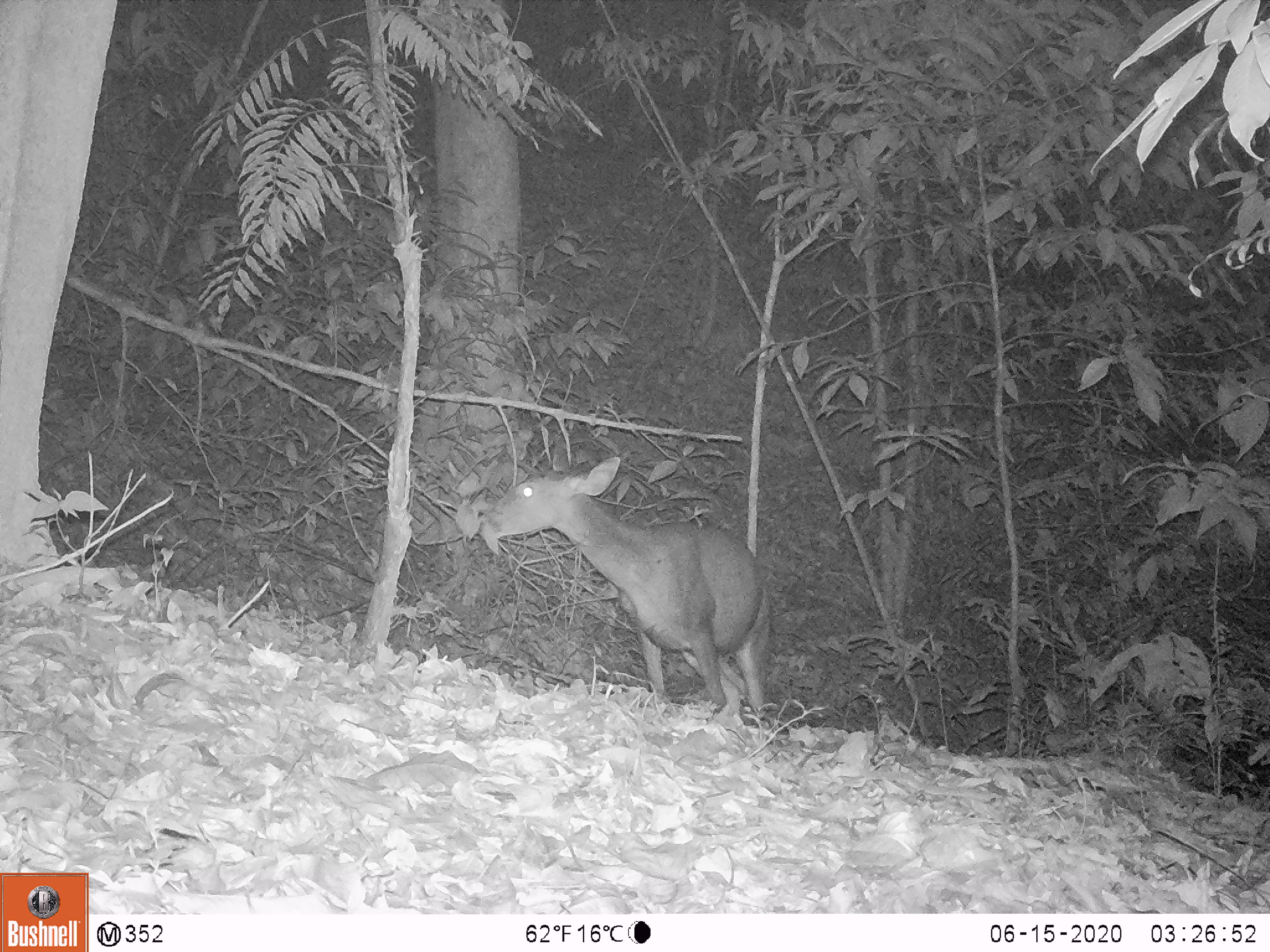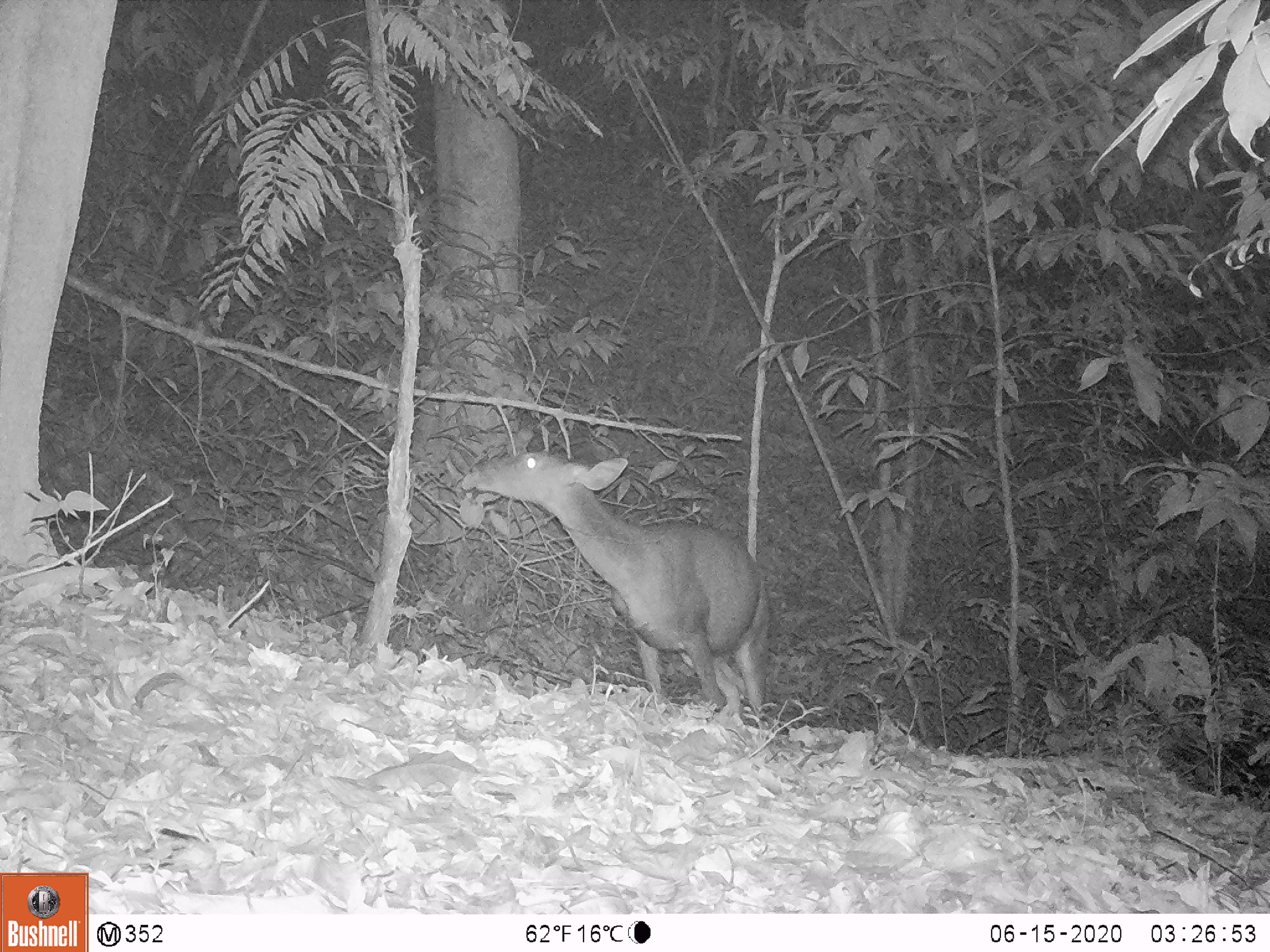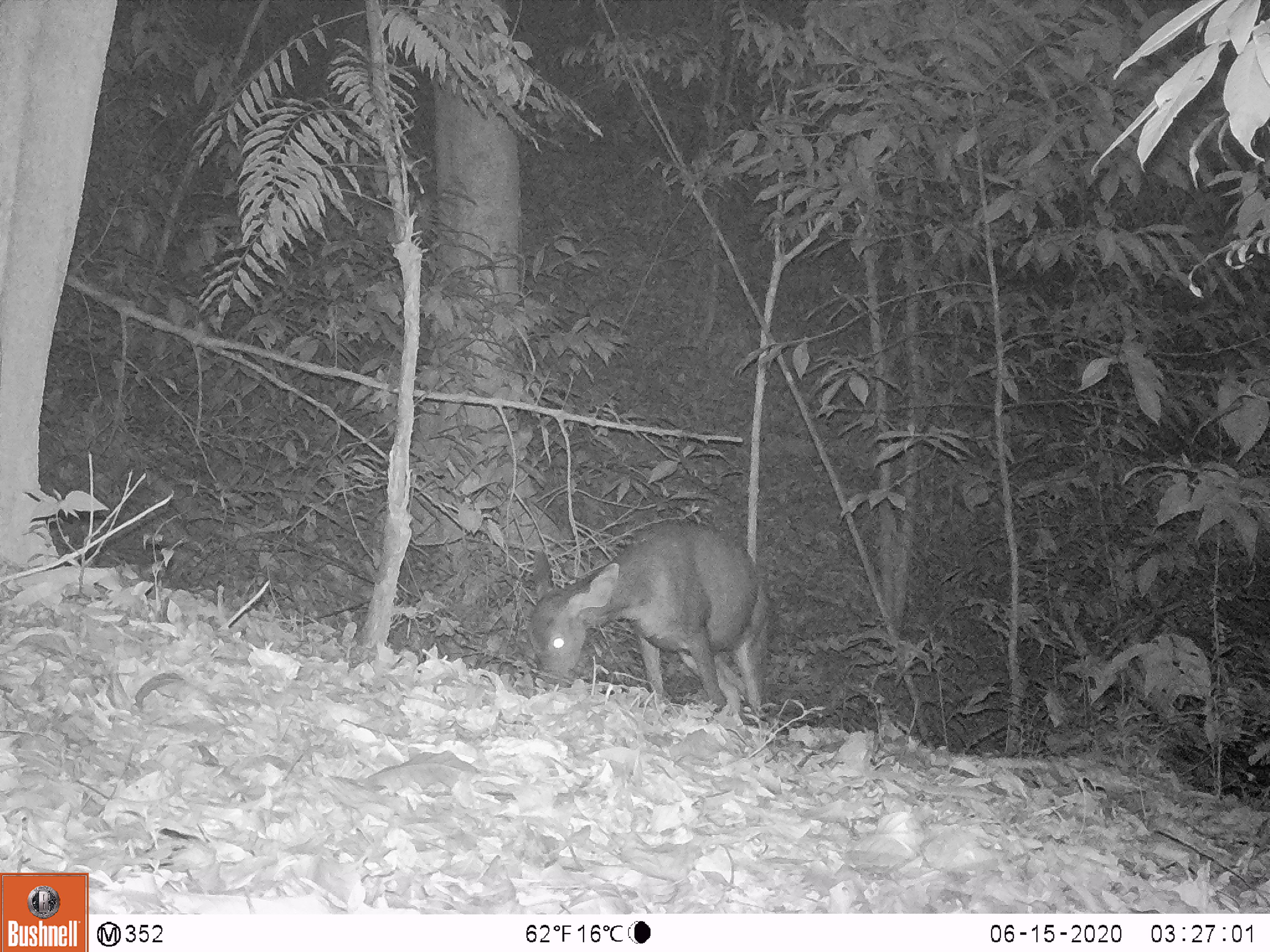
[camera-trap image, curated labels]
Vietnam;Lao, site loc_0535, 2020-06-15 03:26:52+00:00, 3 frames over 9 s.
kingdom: Animalia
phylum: Chordata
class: Mammalia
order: Artiodactyla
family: Cervidae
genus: Rusa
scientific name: Rusa unicolor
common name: sambar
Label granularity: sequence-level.